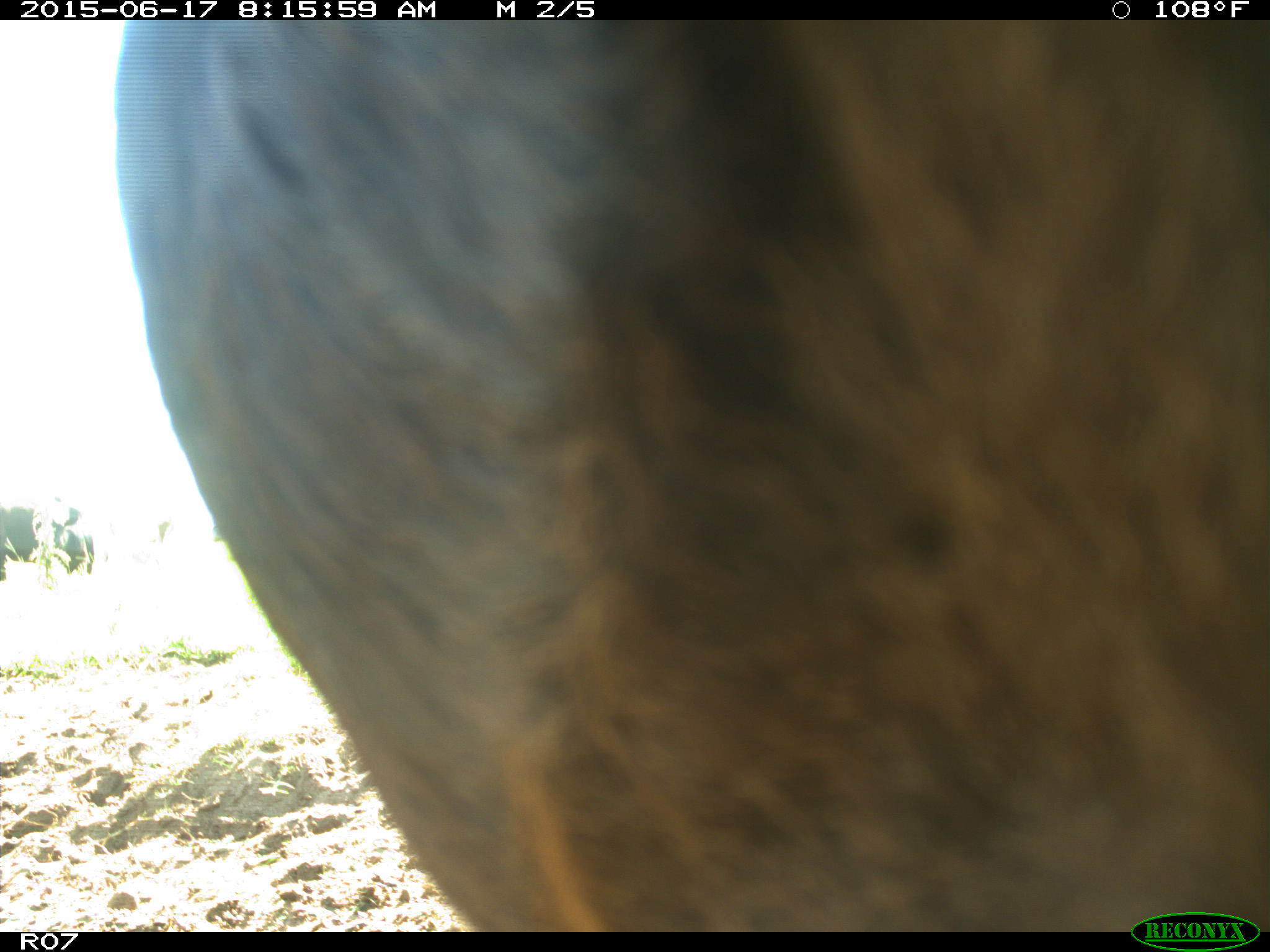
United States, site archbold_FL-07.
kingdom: Animalia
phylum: Chordata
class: Mammalia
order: Artiodactyla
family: Bovidae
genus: Bos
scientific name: Bos taurus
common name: domestic cow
Bos taurus (domestic cow).